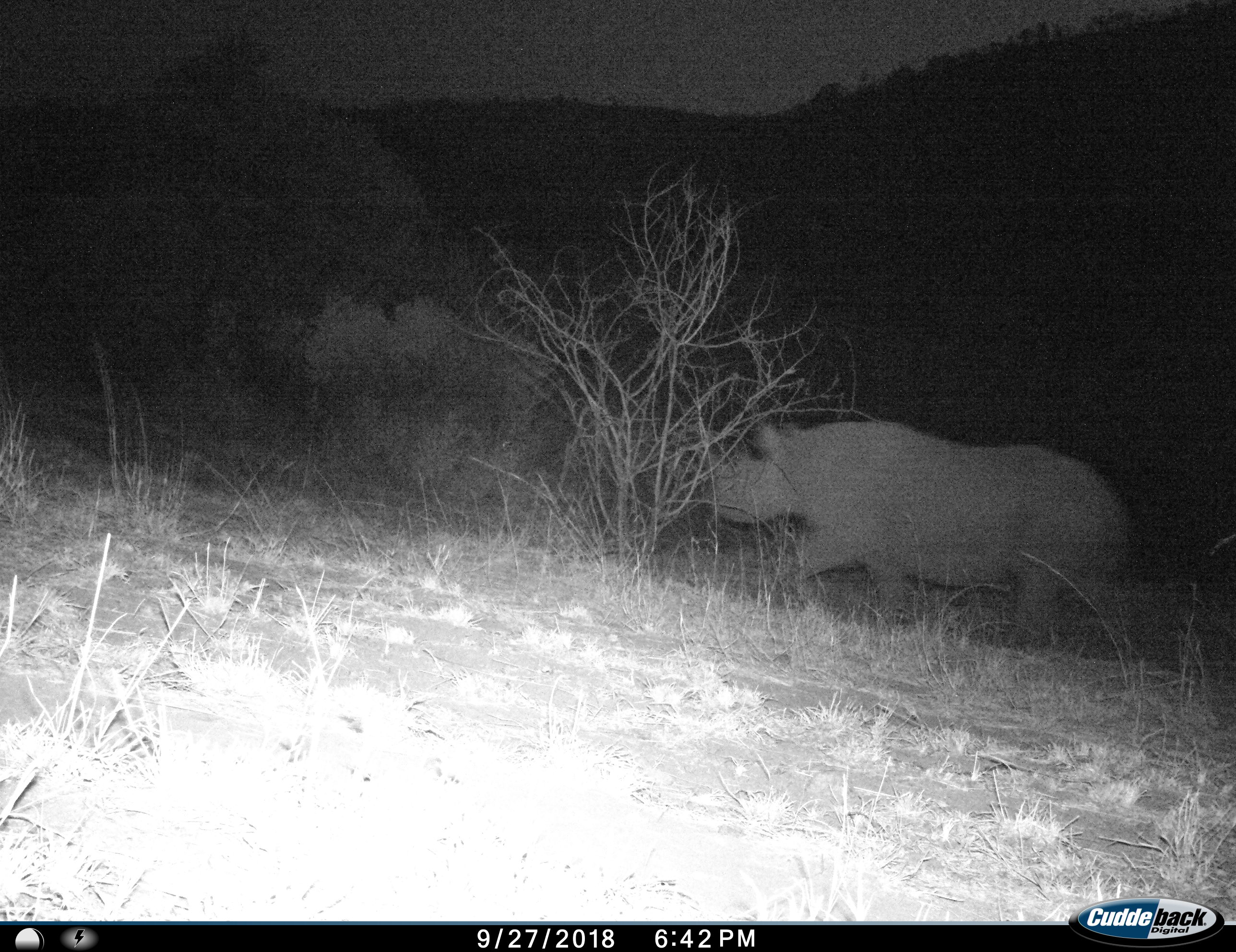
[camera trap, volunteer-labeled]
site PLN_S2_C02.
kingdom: Animalia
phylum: Chordata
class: Mammalia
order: Perissodactyla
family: Rhinocerotidae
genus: Diceros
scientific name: Diceros bicornis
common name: black rhinoceros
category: rhinocerosblack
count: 1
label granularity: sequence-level